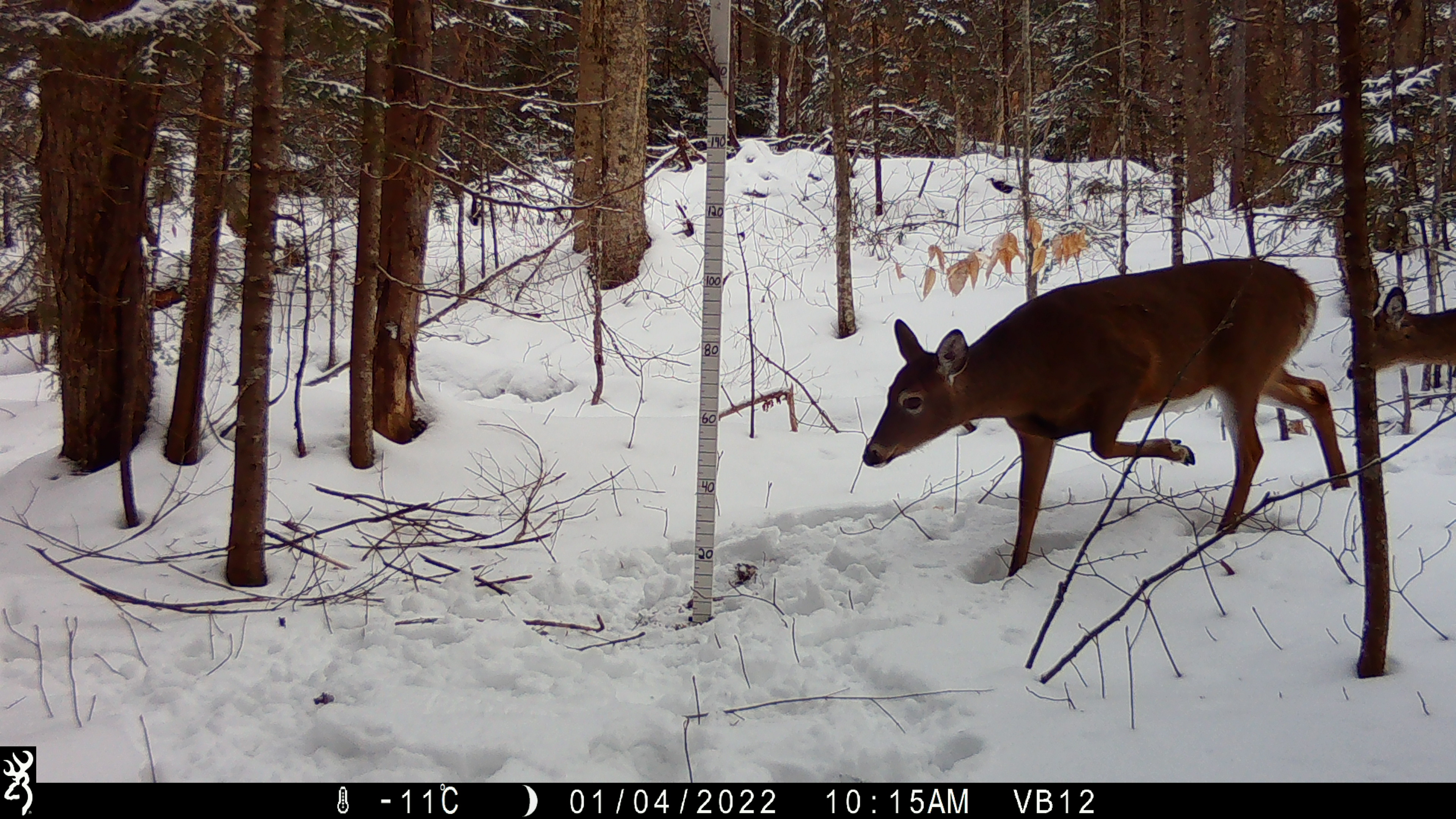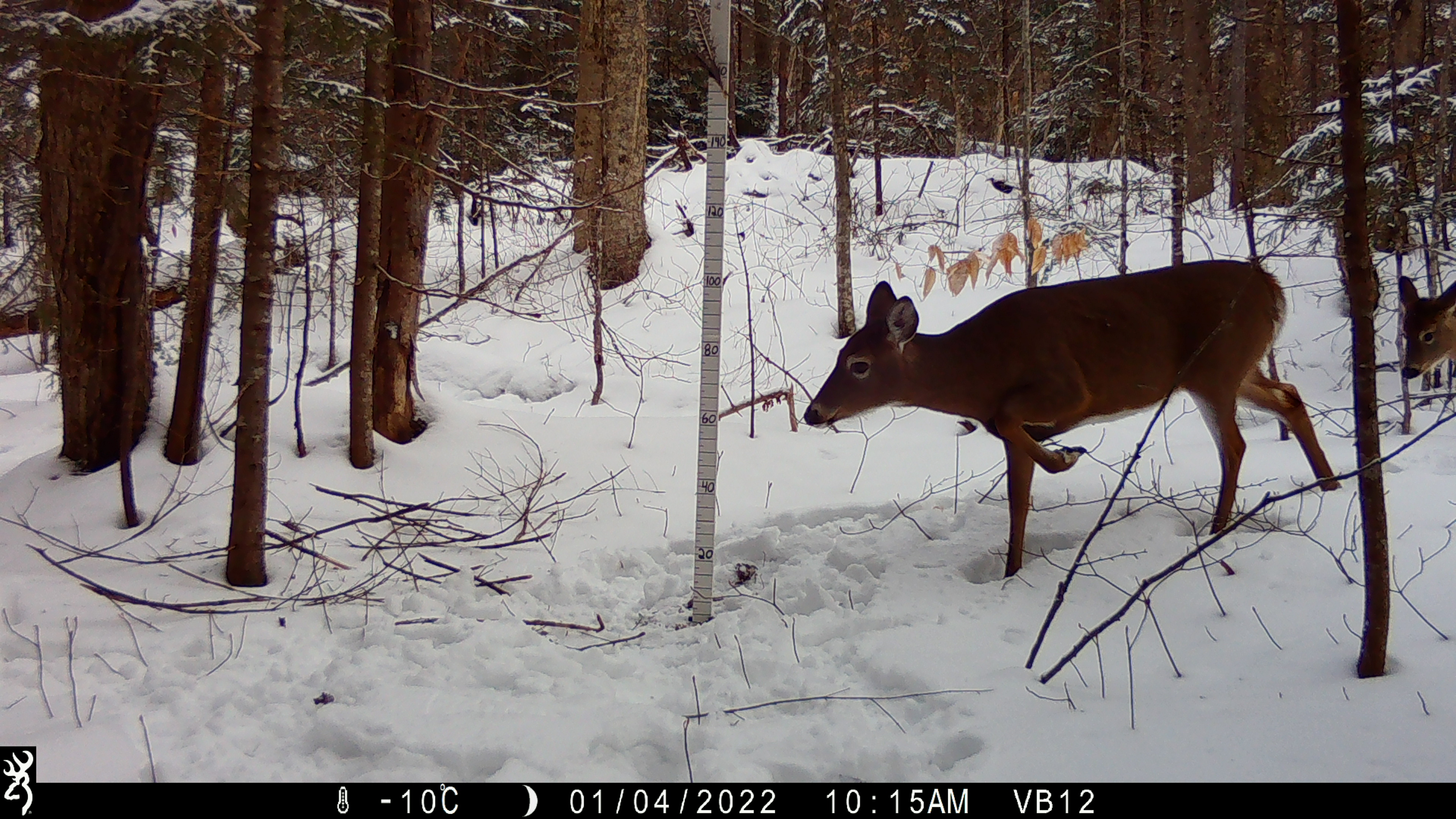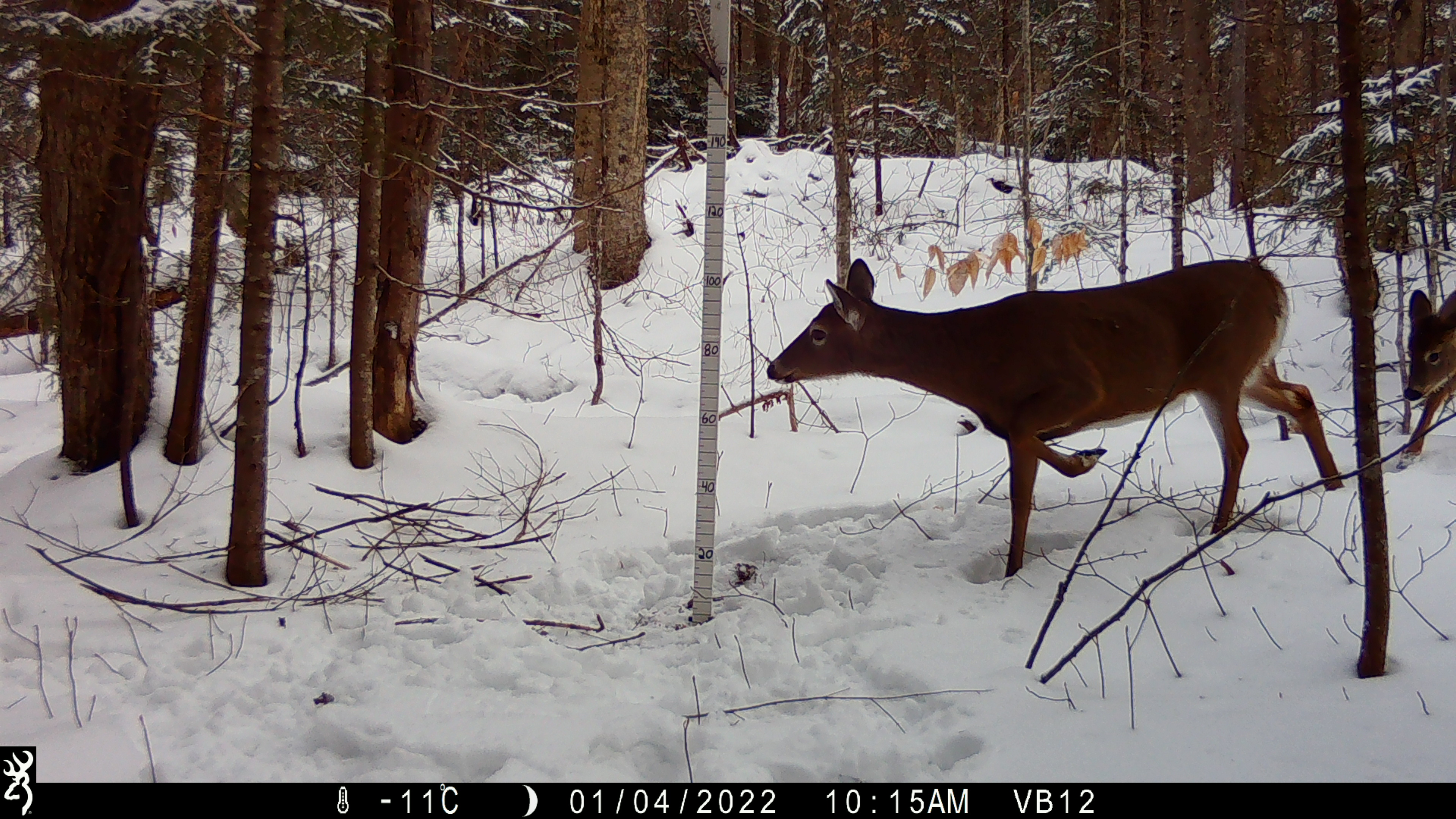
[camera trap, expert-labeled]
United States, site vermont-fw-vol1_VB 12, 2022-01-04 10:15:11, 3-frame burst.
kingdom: Animalia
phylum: Chordata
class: Mammalia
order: Artiodactyla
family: Cervidae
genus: Odocoileus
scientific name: Odocoileus virginianus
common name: white-tailed deer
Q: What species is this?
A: White-tailed deer (Odocoileus virginianus).